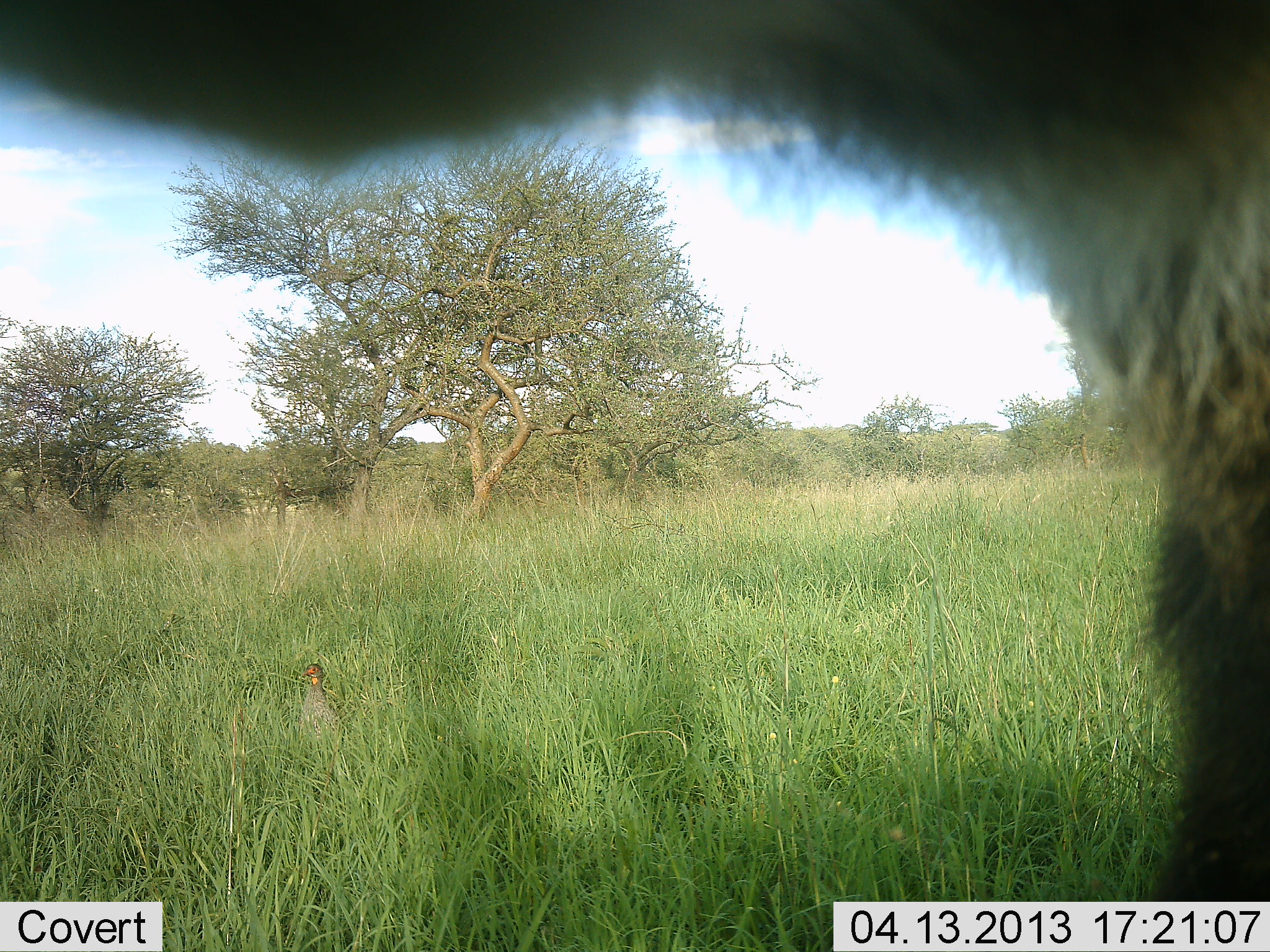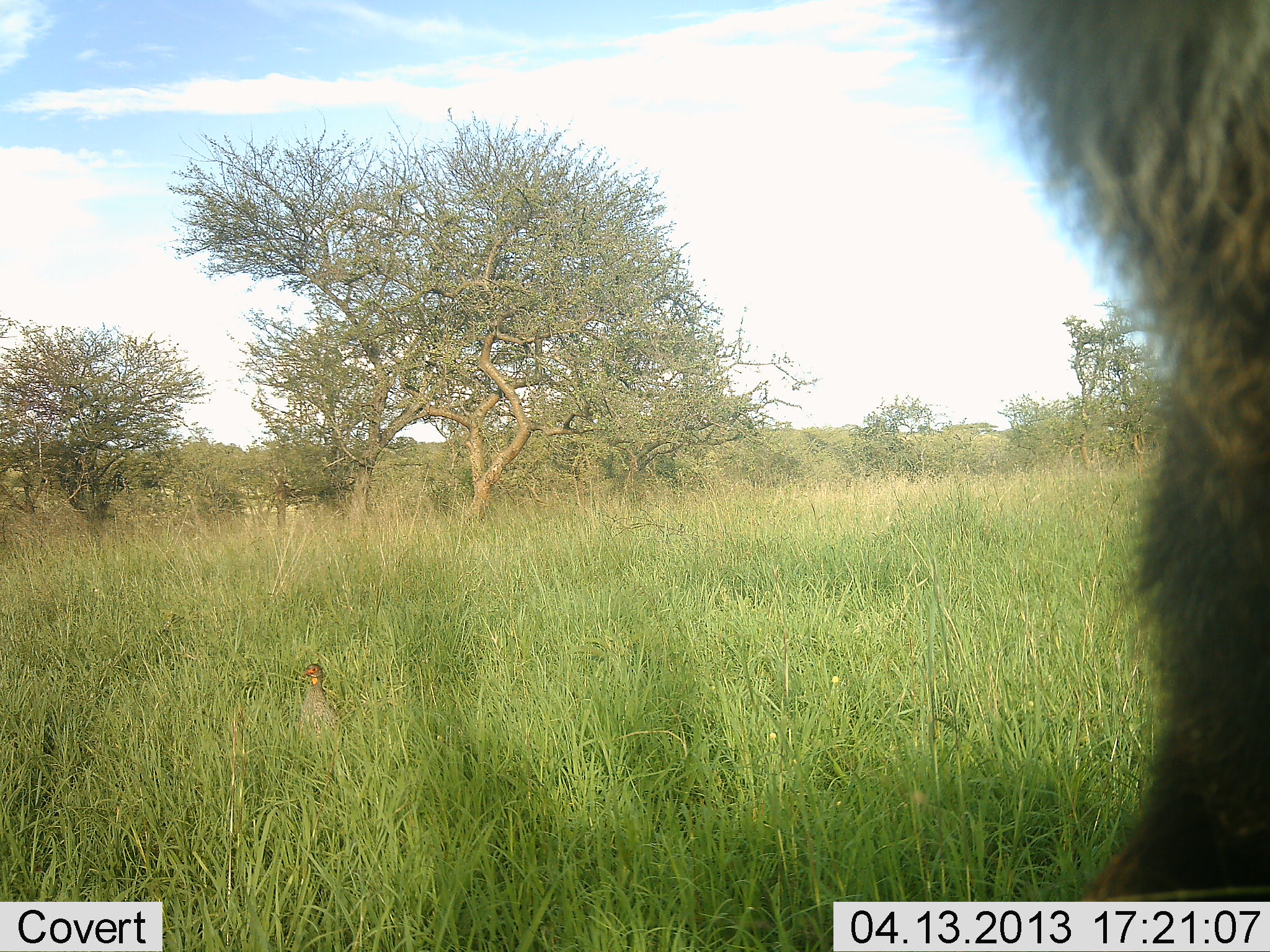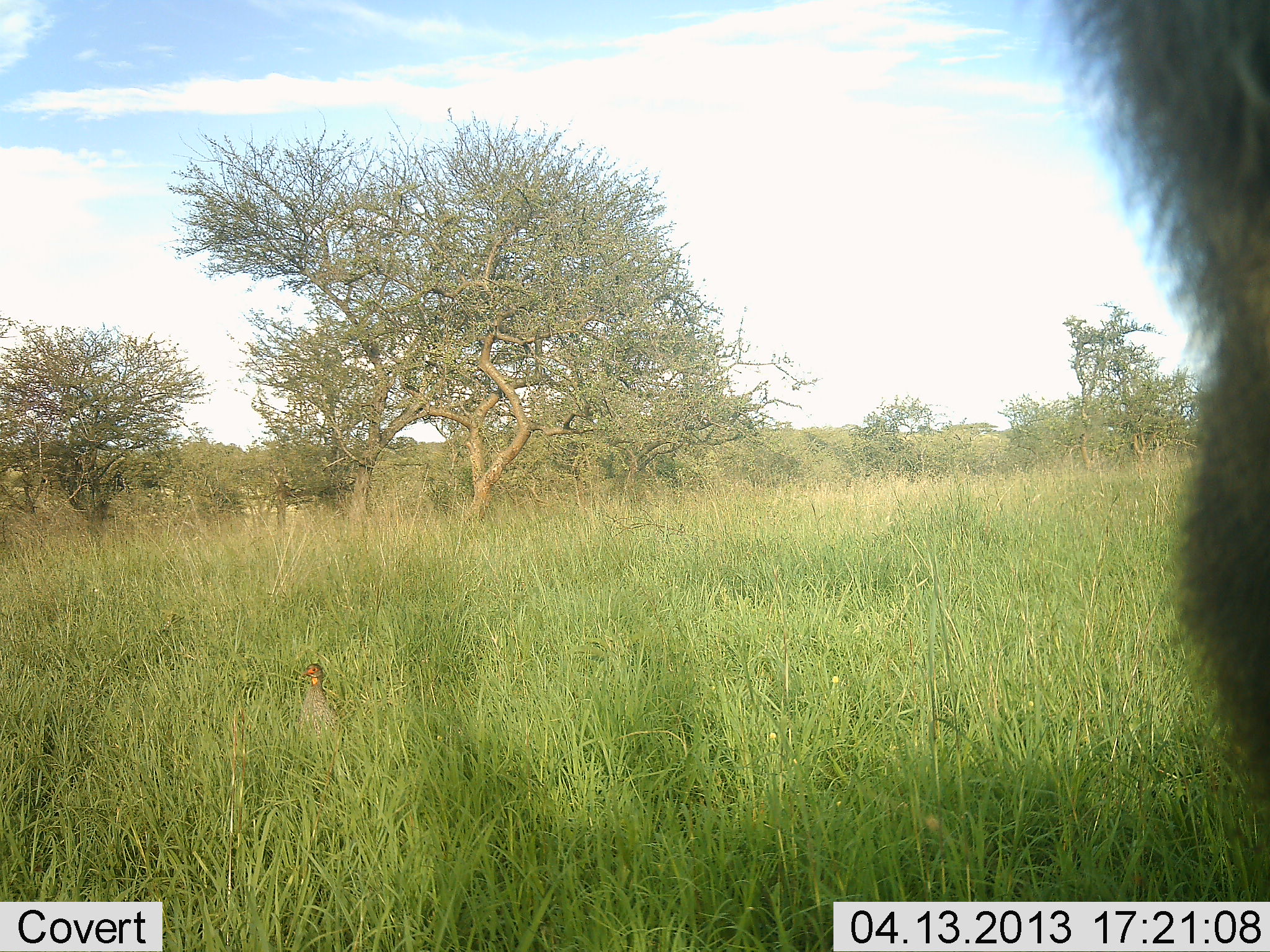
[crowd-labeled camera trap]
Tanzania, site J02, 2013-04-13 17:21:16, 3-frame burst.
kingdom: Animalia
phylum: Chordata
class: Mammalia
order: Carnivora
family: Hyaenidae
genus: Crocuta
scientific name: Crocuta crocuta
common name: spotted hyena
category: hyenaspotted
Hyenaspotted (spotted hyena) (Crocuta crocuta), count 1. Behavior (volunteer vote fractions): standing 40%, resting 0%, moving 60%, interacting 0%. Young present (vote fraction): 0%. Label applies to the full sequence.